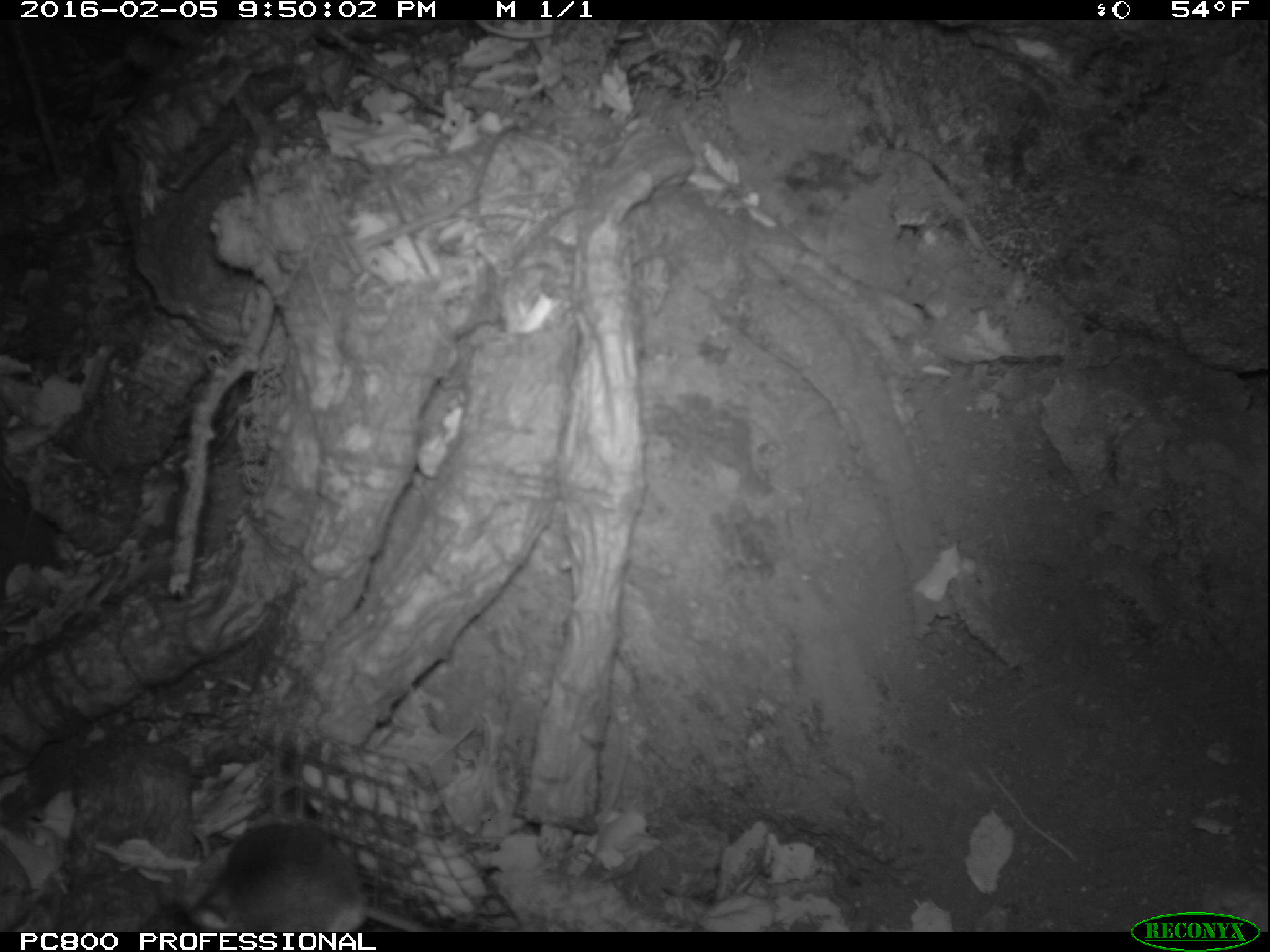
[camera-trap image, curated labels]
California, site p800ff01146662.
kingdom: Animalia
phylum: Chordata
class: Mammalia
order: Rodentia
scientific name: Rodentia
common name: rodent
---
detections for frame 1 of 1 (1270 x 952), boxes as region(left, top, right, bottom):
rodent: region(191, 815, 444, 933)